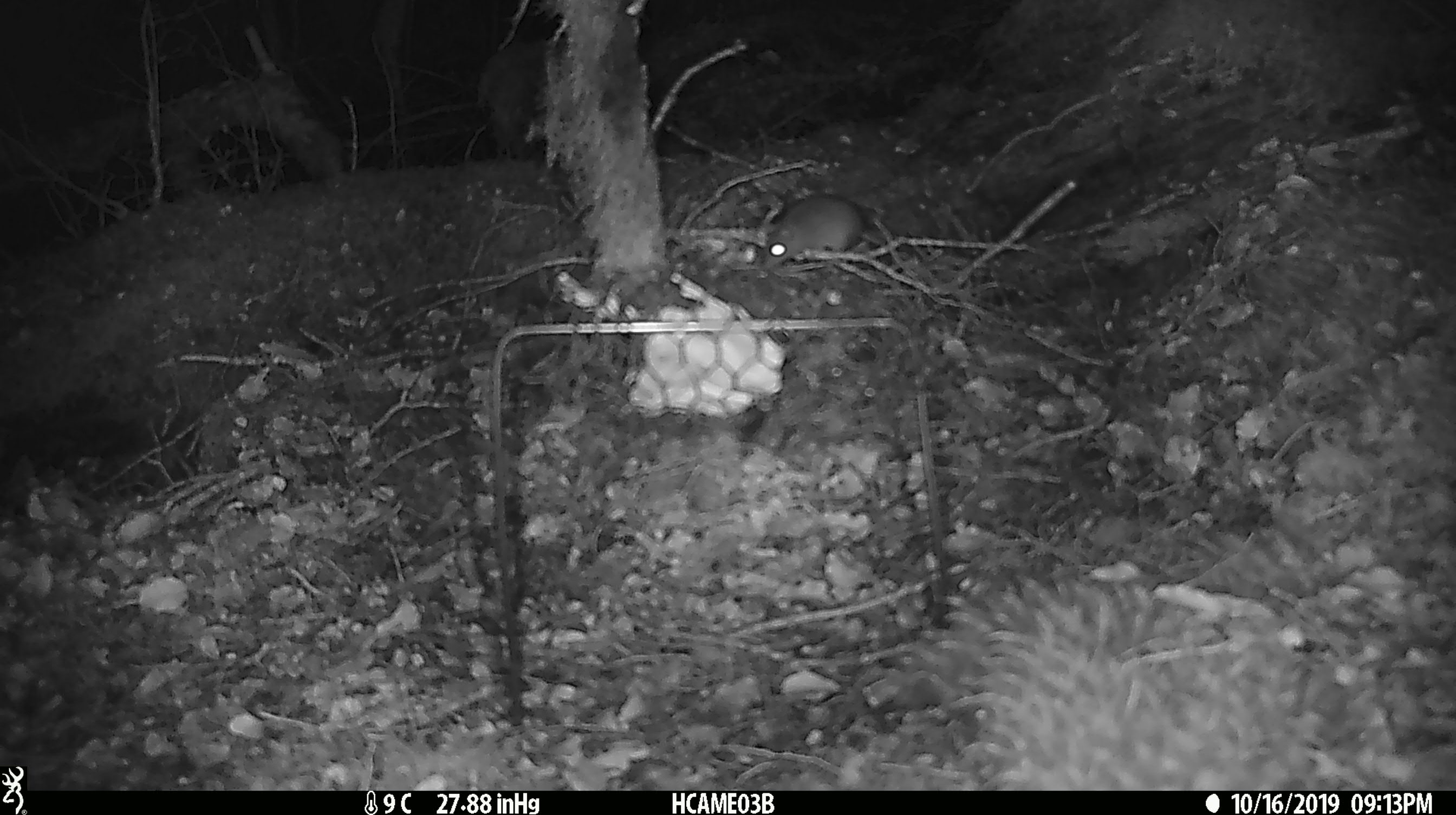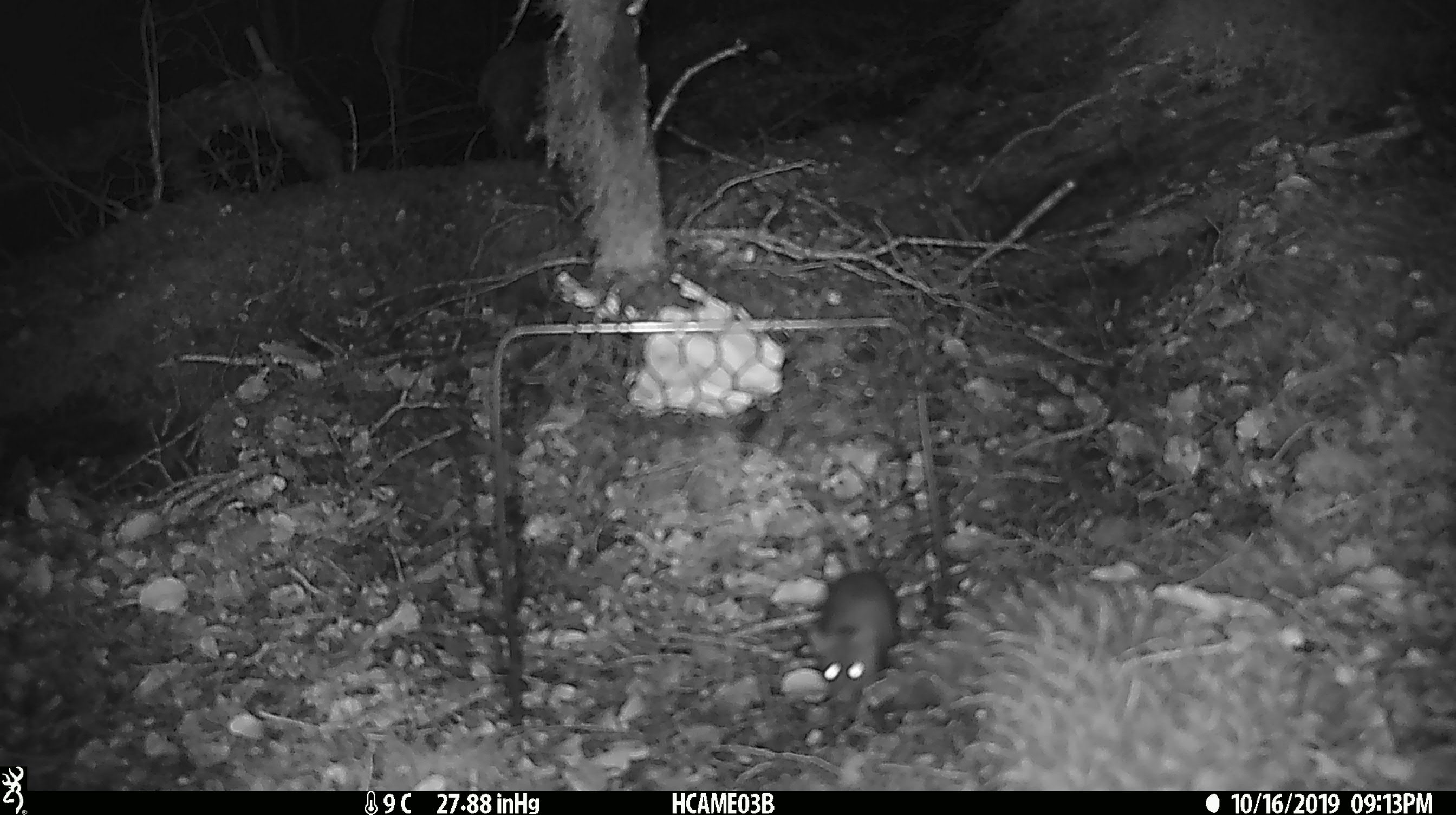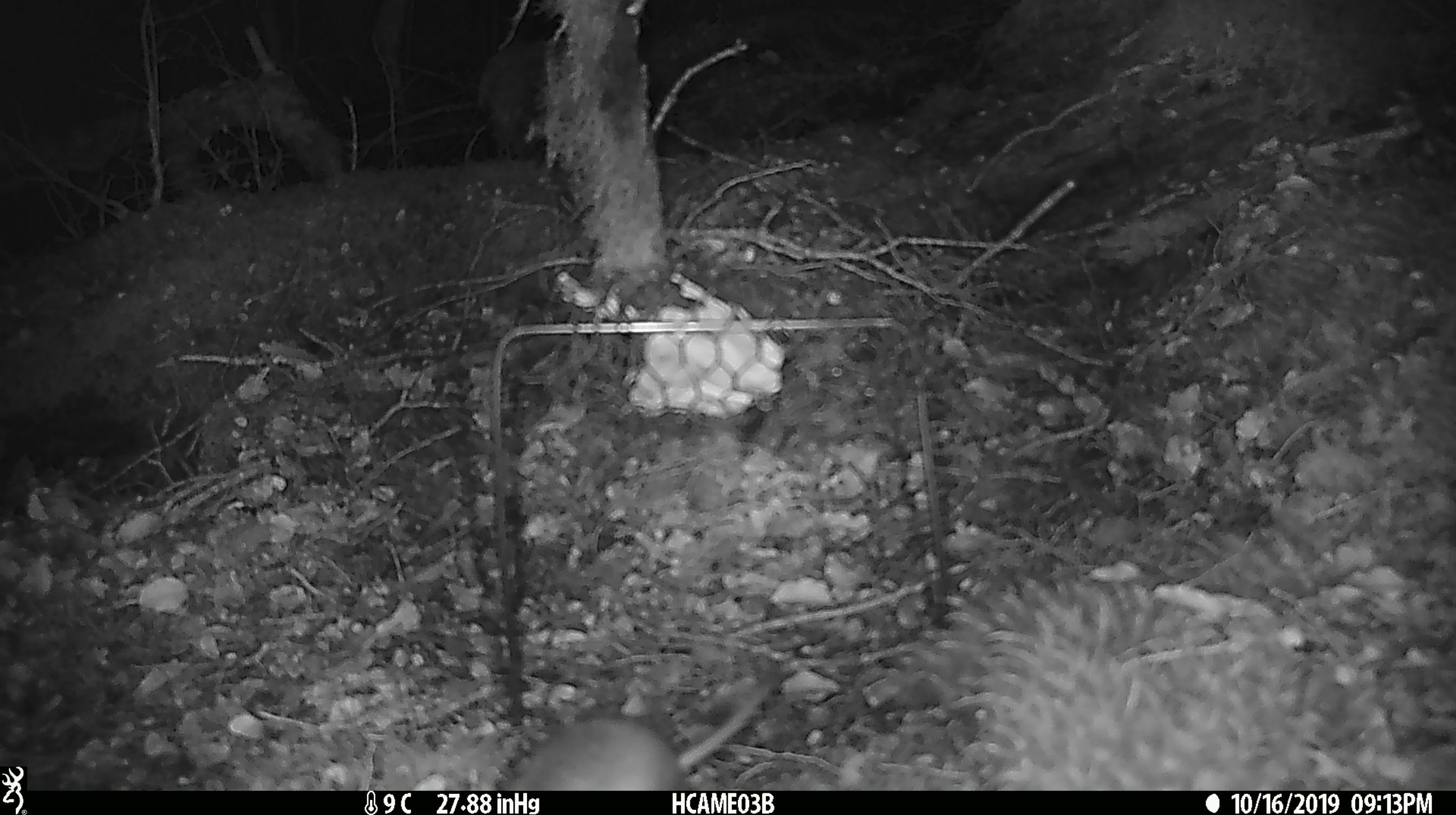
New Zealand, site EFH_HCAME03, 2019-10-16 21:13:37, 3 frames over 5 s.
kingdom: Animalia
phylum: Chordata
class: Mammalia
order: Rodentia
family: Muridae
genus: Mus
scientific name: Mus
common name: mouse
Mouse (Mus).